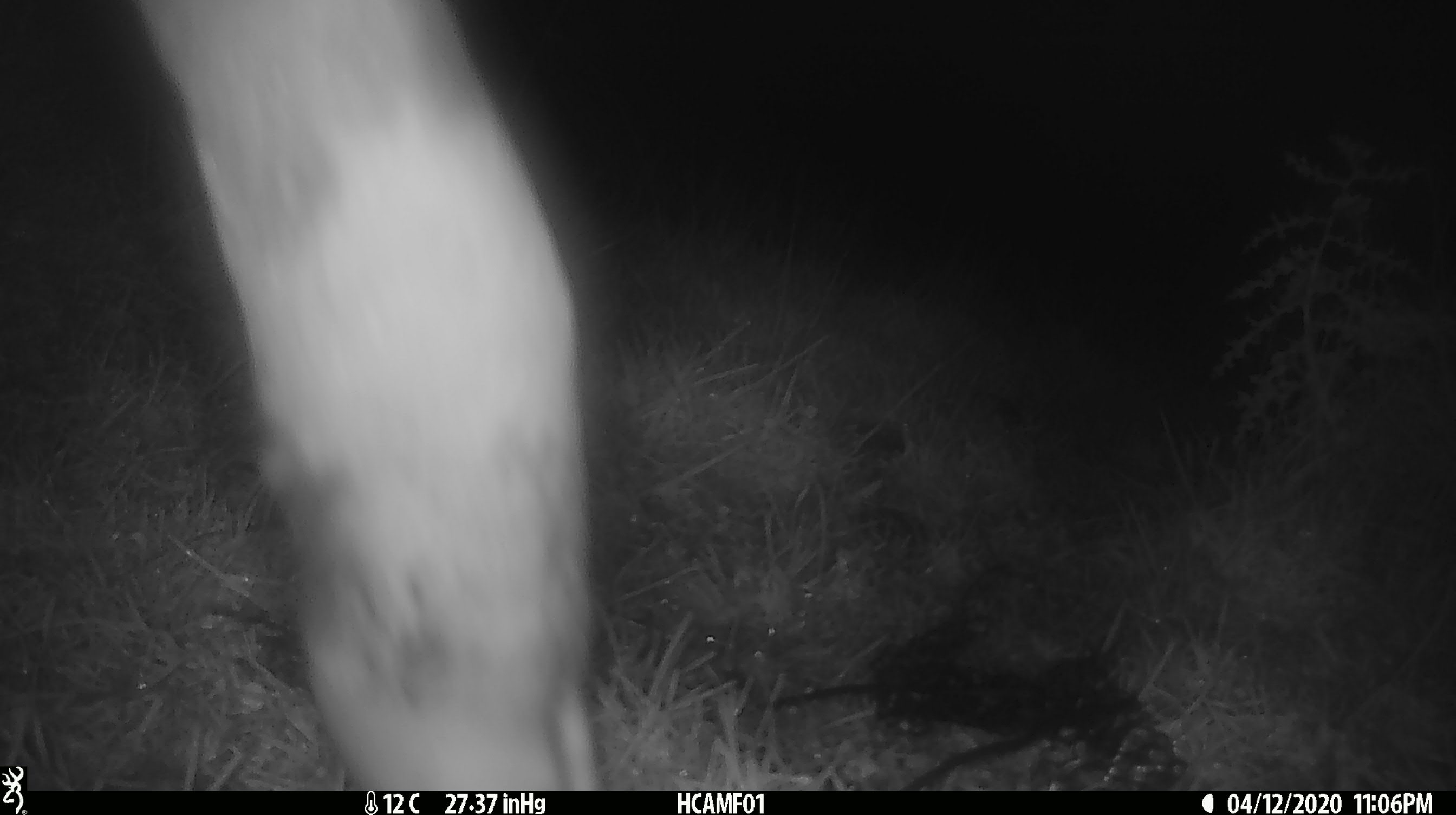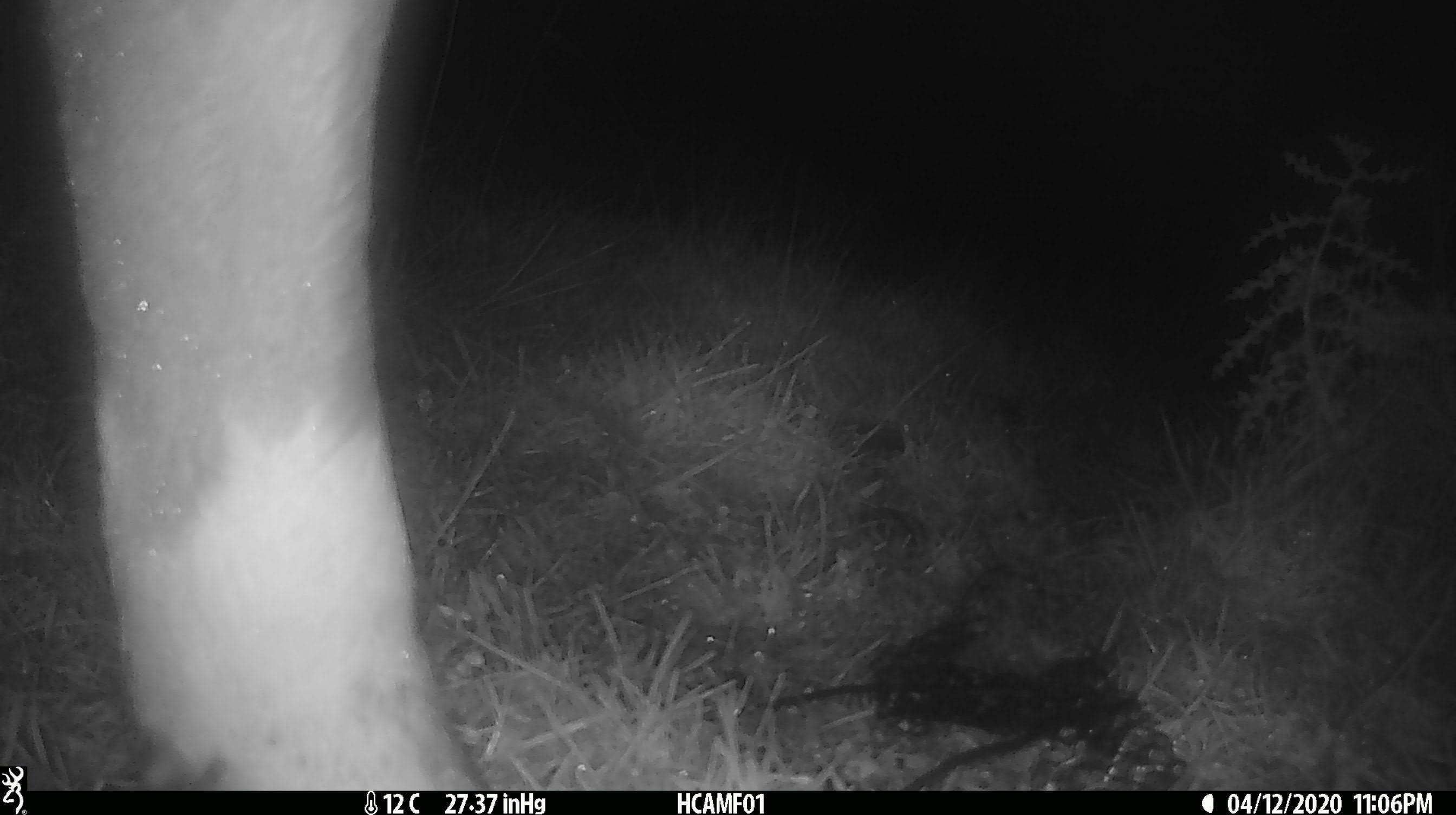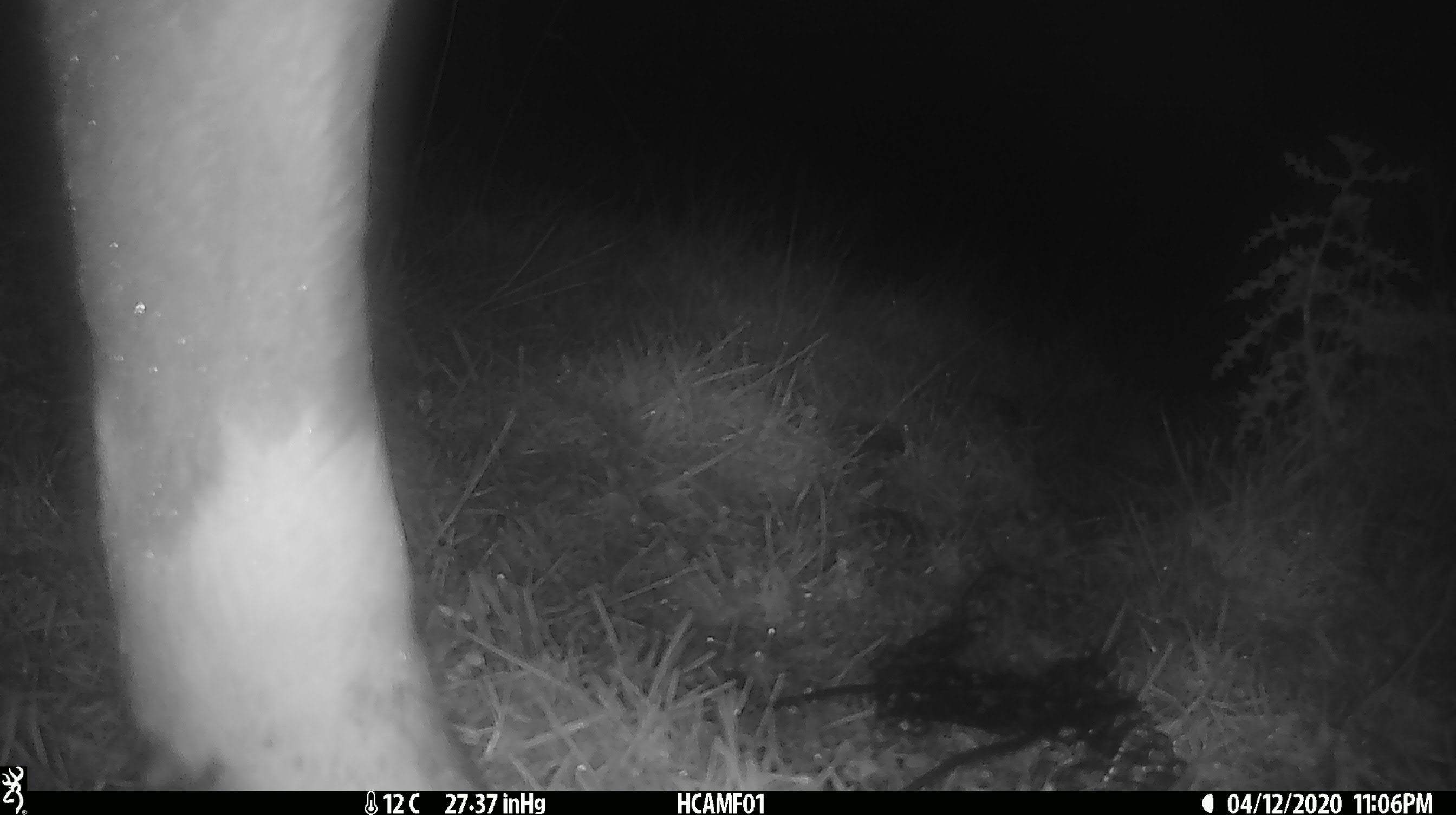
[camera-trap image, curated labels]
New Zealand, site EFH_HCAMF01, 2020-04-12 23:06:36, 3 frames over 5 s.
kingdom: Animalia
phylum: Chordata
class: Mammalia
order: Artiodactyla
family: Bovidae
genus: Bos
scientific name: Bos taurus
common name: domestic cow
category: cow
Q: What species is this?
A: Cow (domestic cow) (Bos taurus).